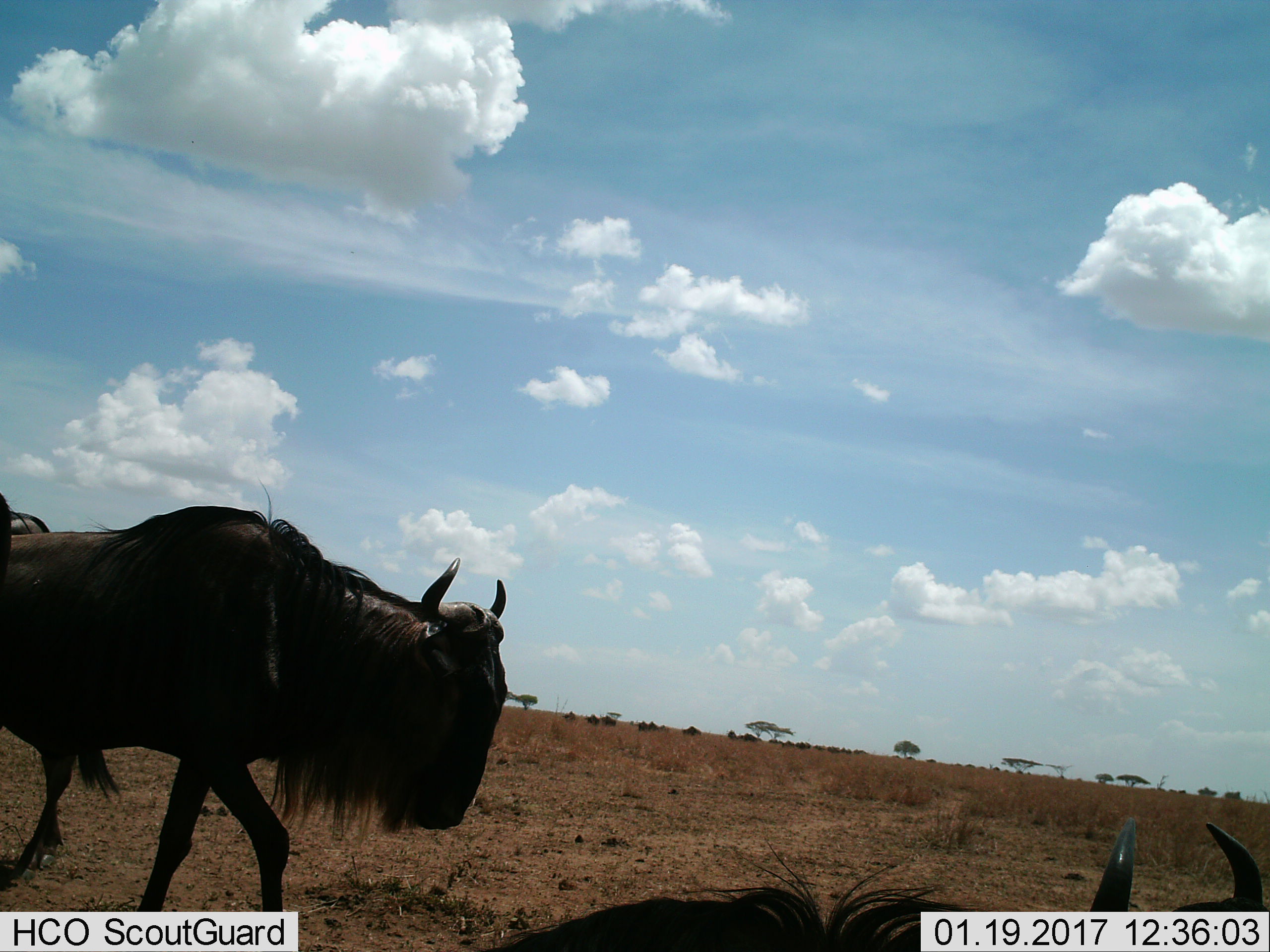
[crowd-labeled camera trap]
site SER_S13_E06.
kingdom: Animalia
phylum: Chordata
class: Mammalia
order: Artiodactyla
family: Bovidae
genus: Connochaetes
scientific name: Connochaetes taurinus taurinus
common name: blue wildebeest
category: wildebeestblue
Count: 2.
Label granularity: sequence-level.